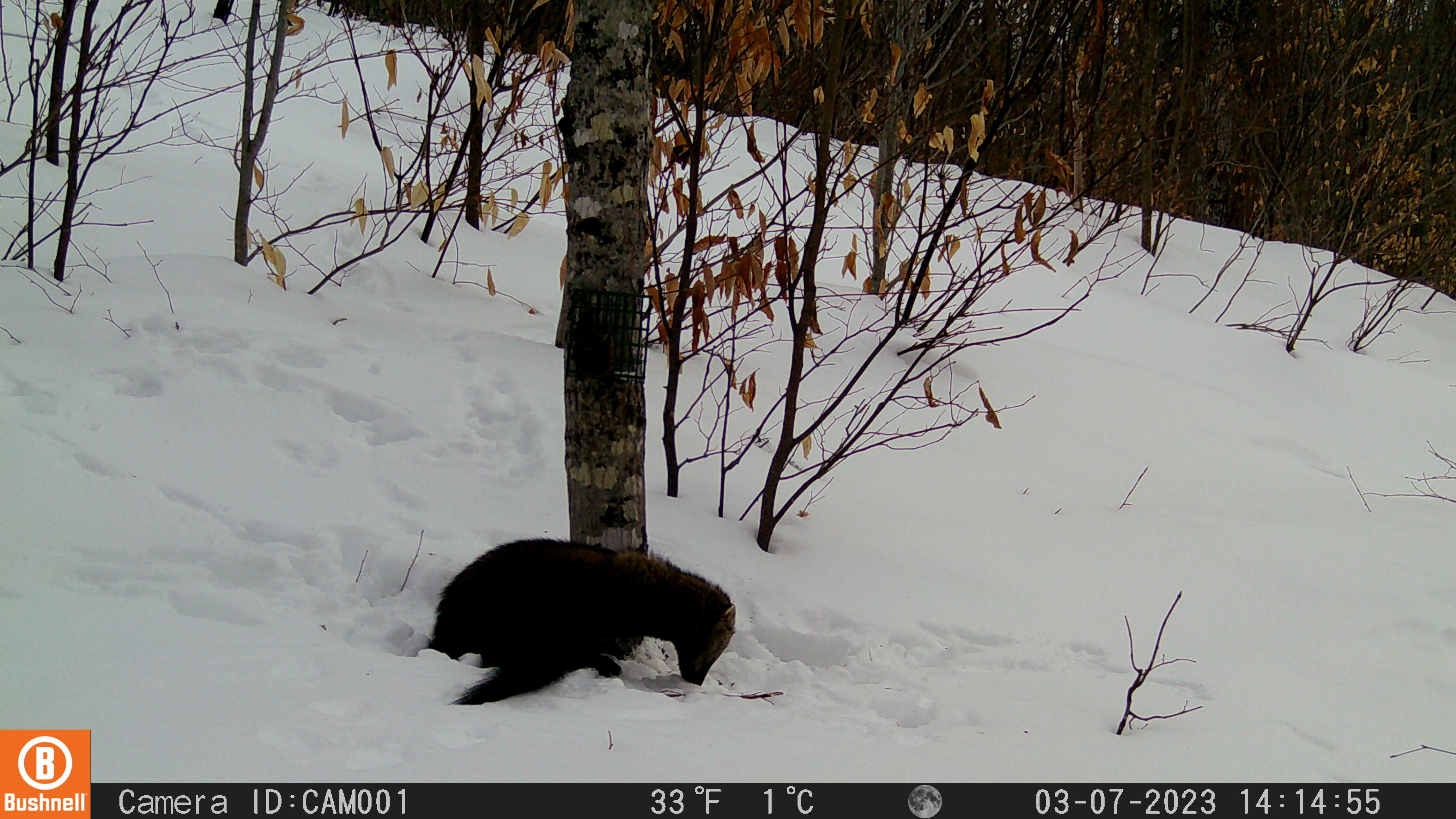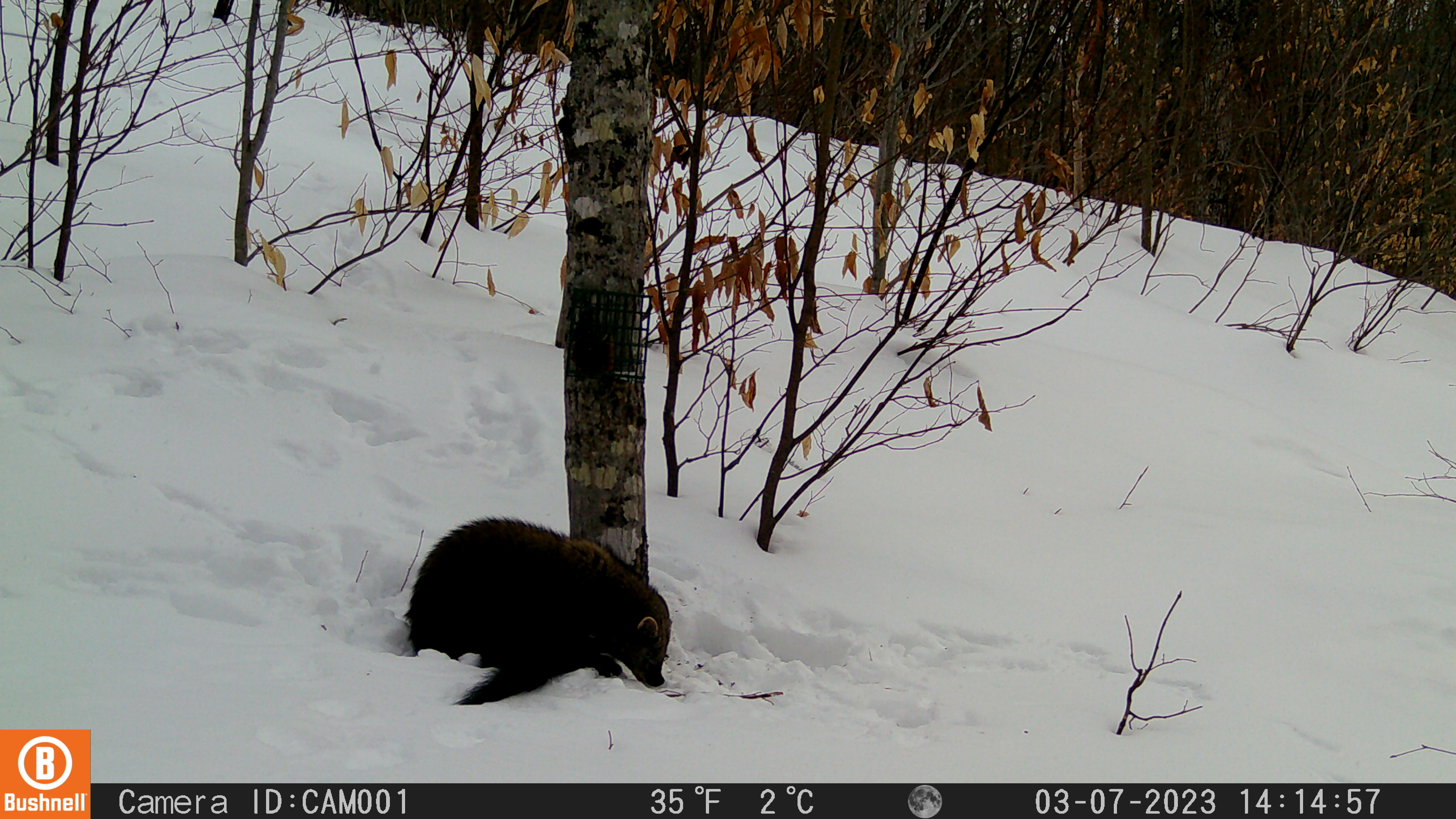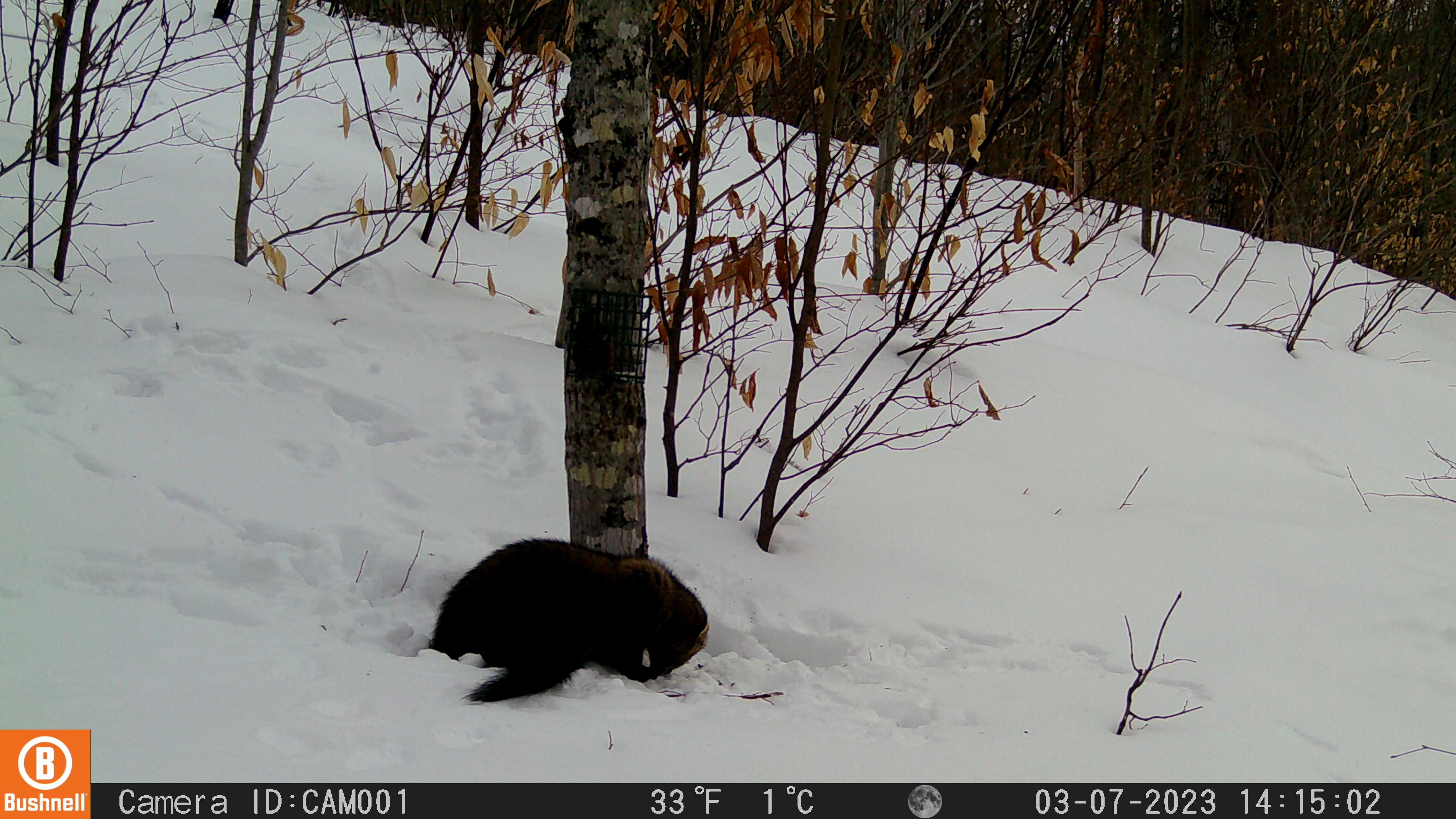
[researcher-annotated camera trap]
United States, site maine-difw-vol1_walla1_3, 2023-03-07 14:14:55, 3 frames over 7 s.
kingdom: Animalia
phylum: Chordata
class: Mammalia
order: Carnivora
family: Mustelidae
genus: Pekania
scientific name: Pekania pennanti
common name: fisher